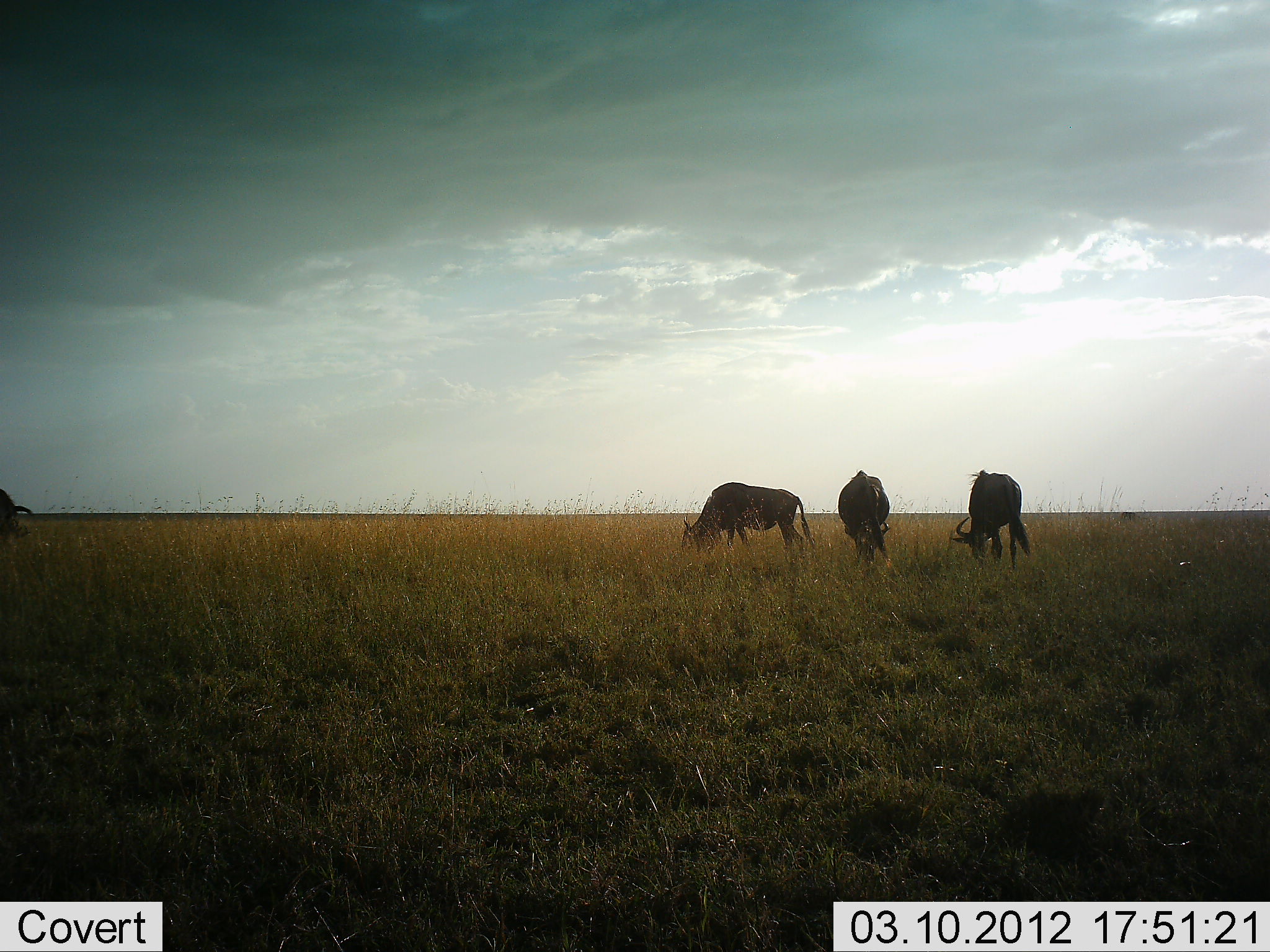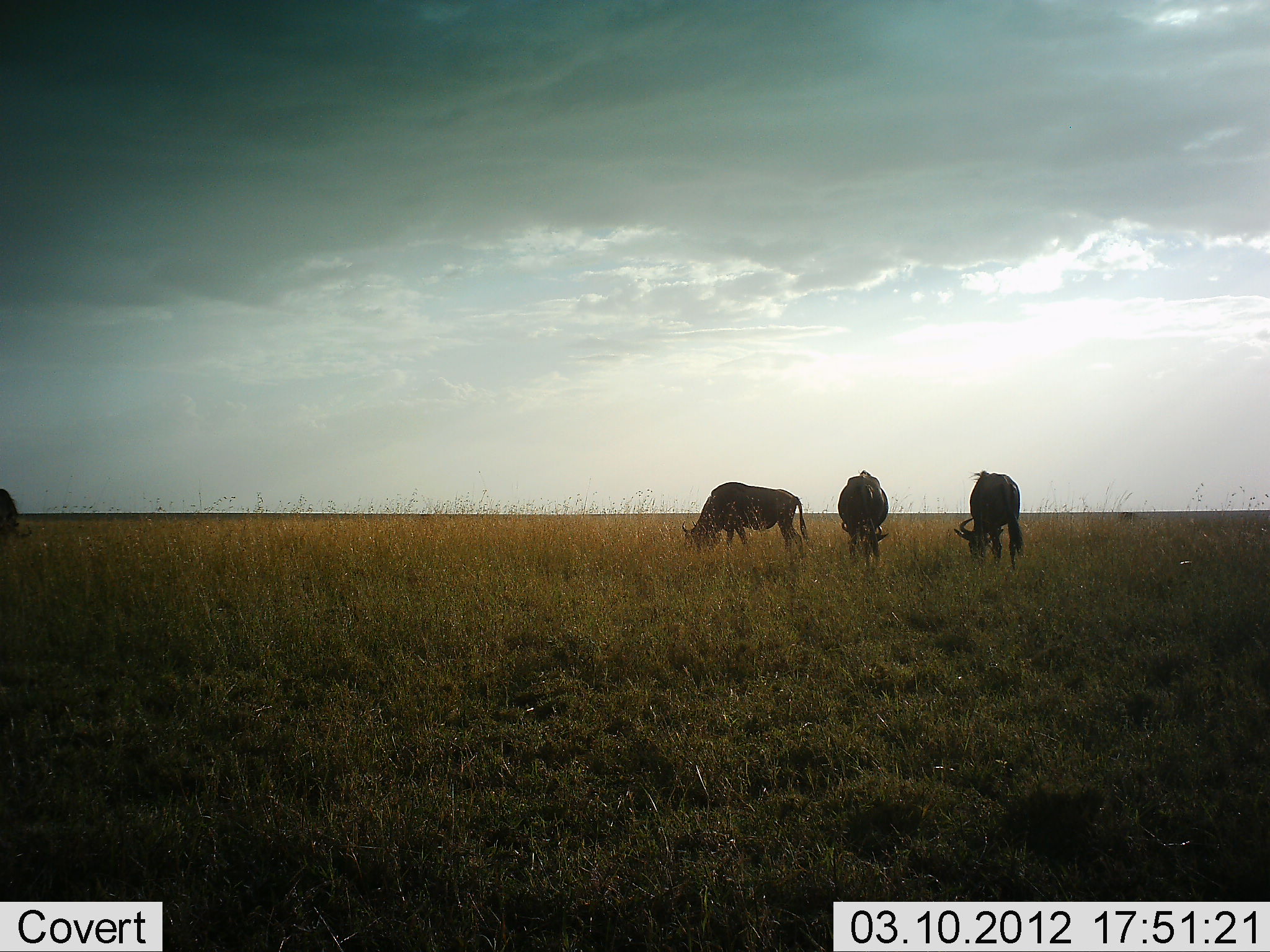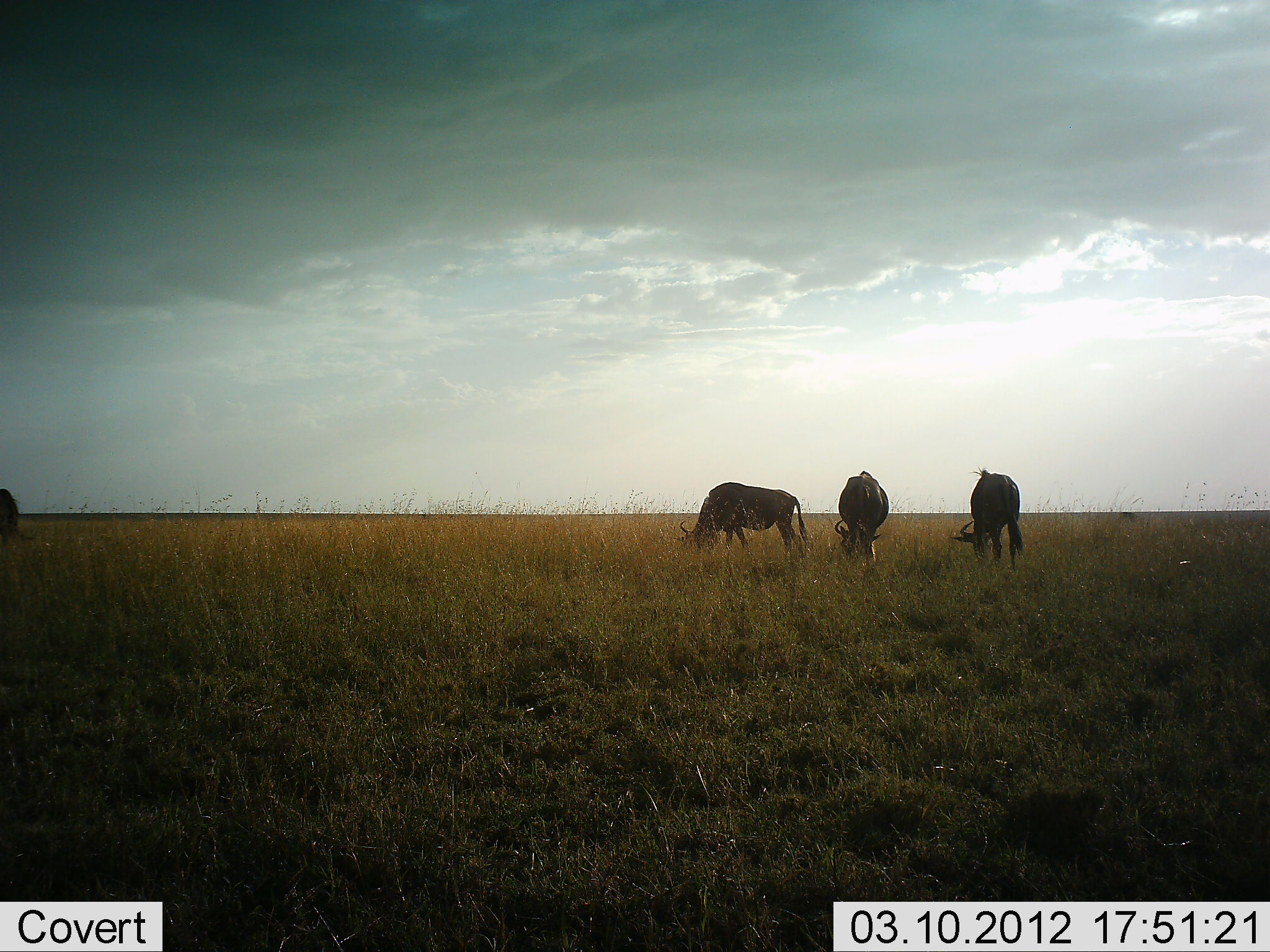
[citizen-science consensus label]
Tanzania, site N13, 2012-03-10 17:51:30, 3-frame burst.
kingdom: Animalia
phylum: Chordata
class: Mammalia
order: Artiodactyla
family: Bovidae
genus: Connochaetes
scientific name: Connochaetes taurinus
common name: blue wildebeest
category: wildebeest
Wildebeest (blue wildebeest) (Connochaetes taurinus), count 4. Behavior (volunteer vote fractions): standing 26%, resting 0%, moving 0%, interacting 0%. Young present (vote fraction): 0%. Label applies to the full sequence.